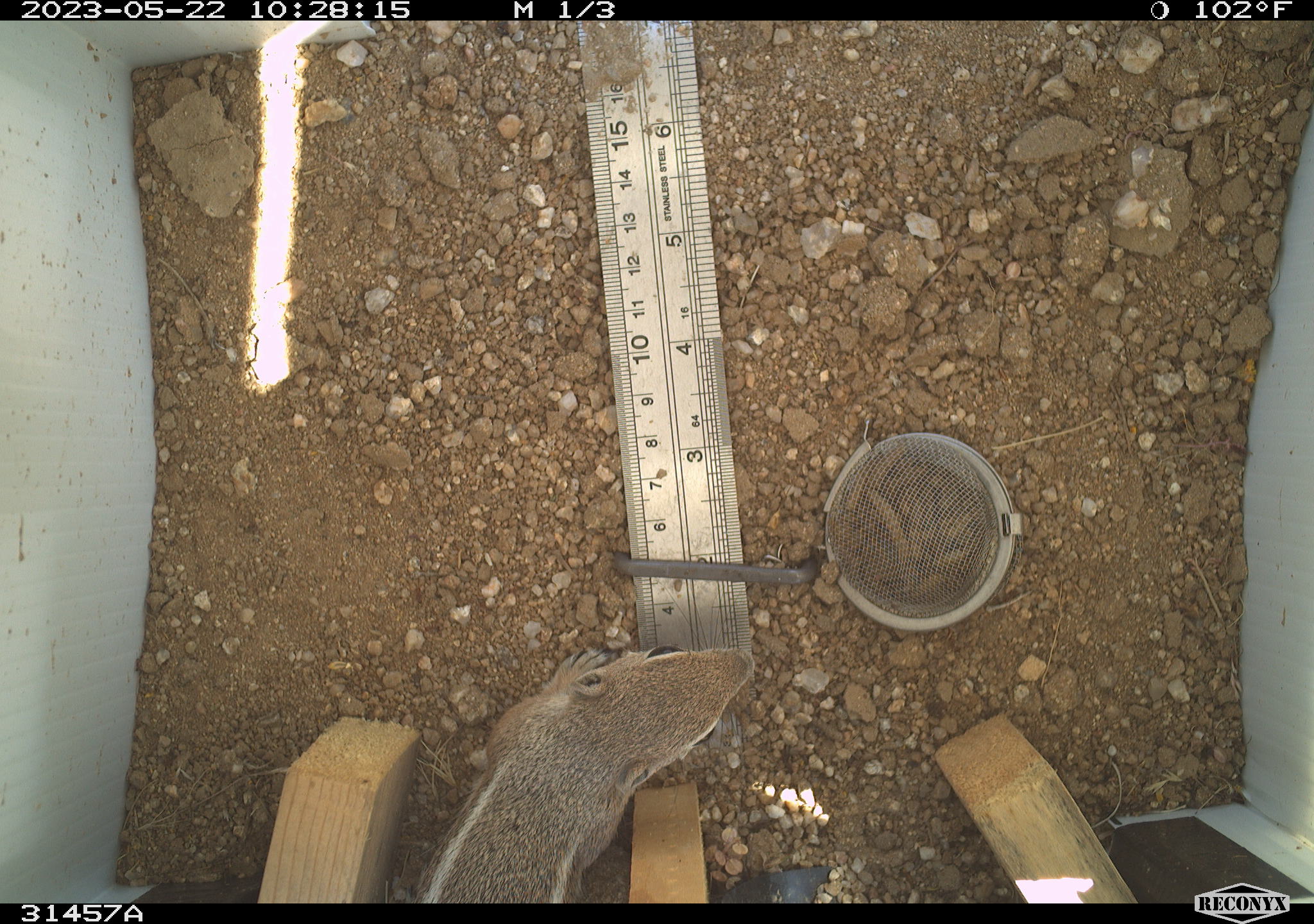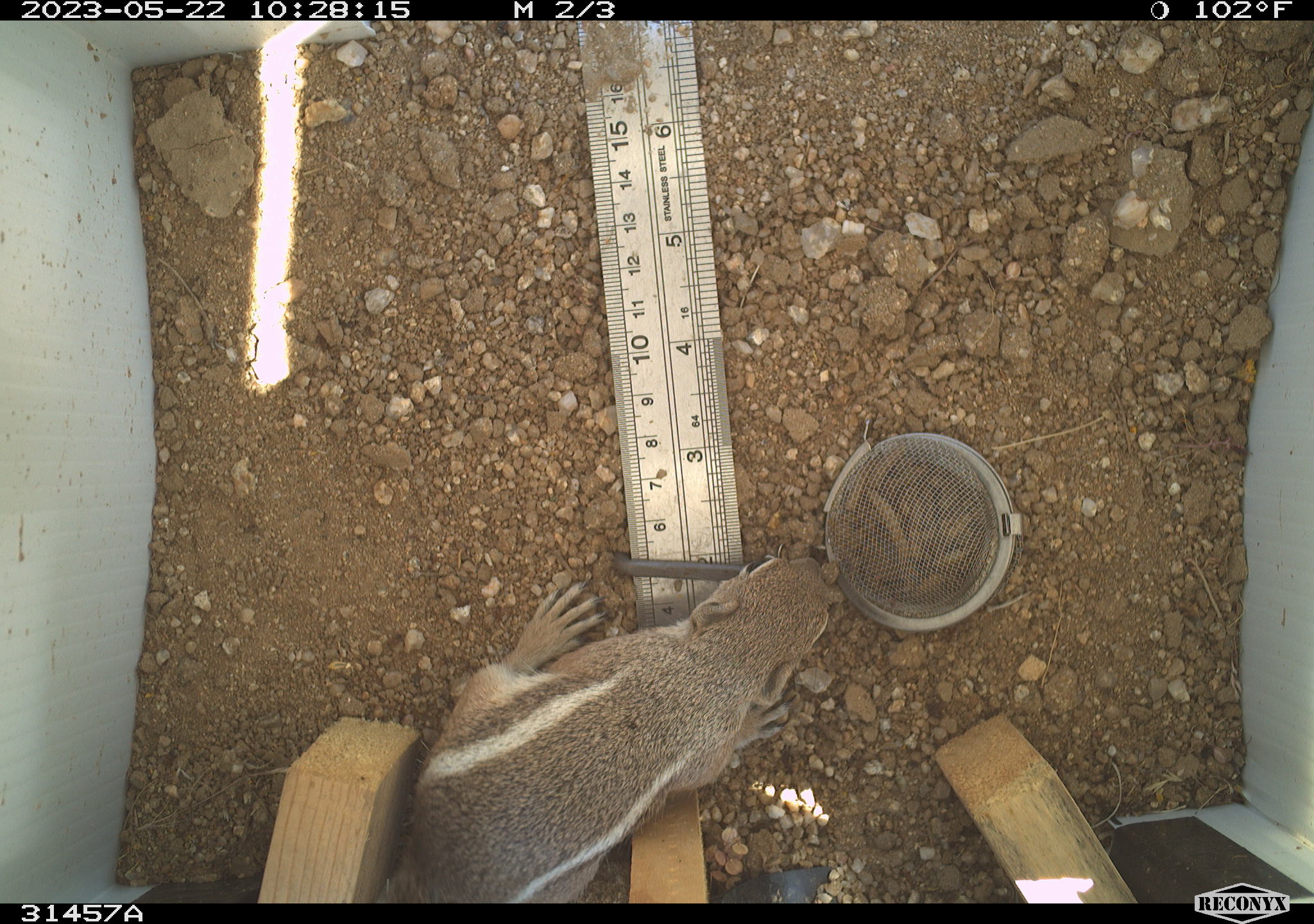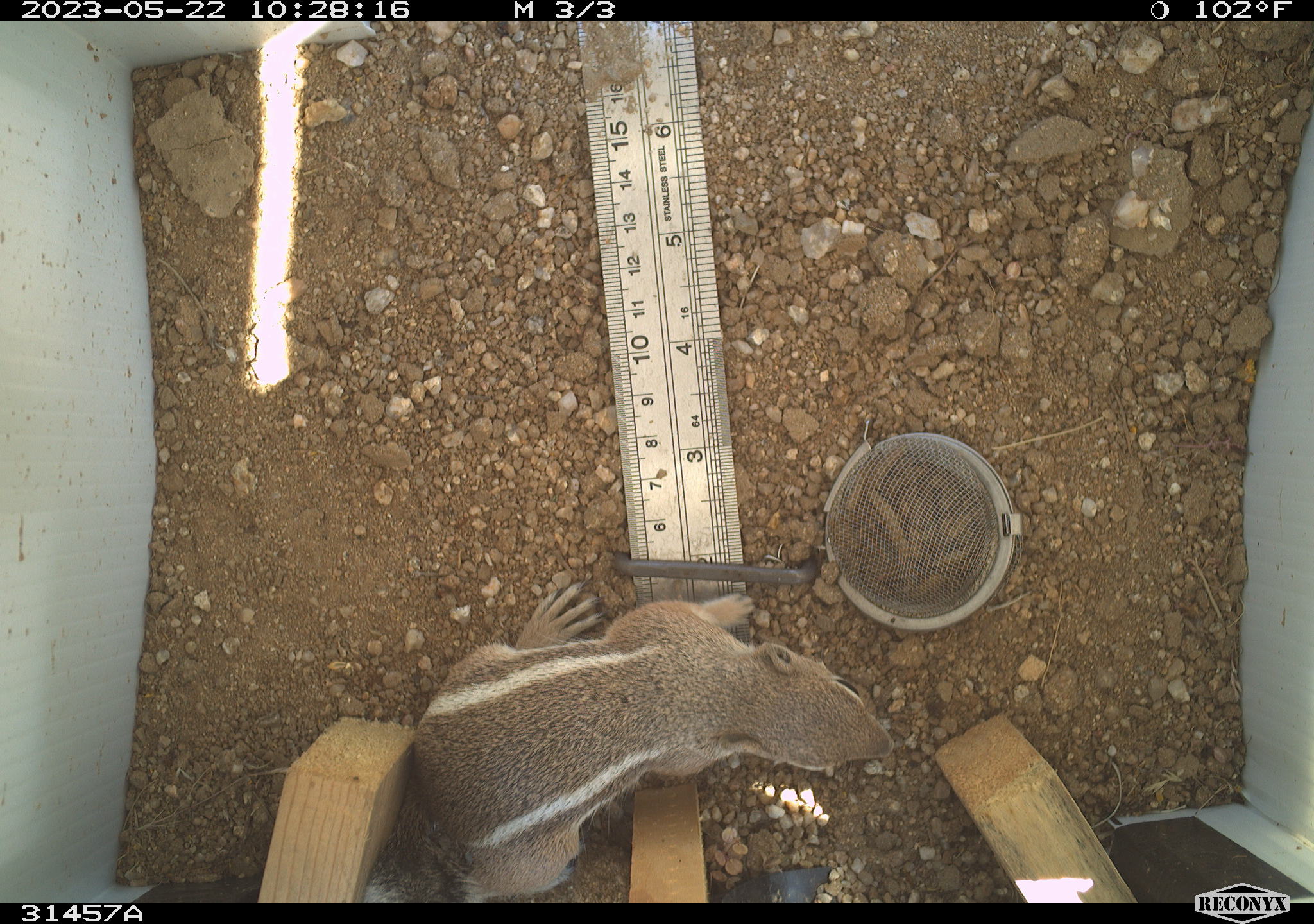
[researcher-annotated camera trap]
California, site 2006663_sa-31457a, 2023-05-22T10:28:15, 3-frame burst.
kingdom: Animalia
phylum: Chordata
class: Mammalia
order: Rodentia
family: Sciuridae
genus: Ammospermophilus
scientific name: Ammospermophilus leucurus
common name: white-tailed antelope squirrel